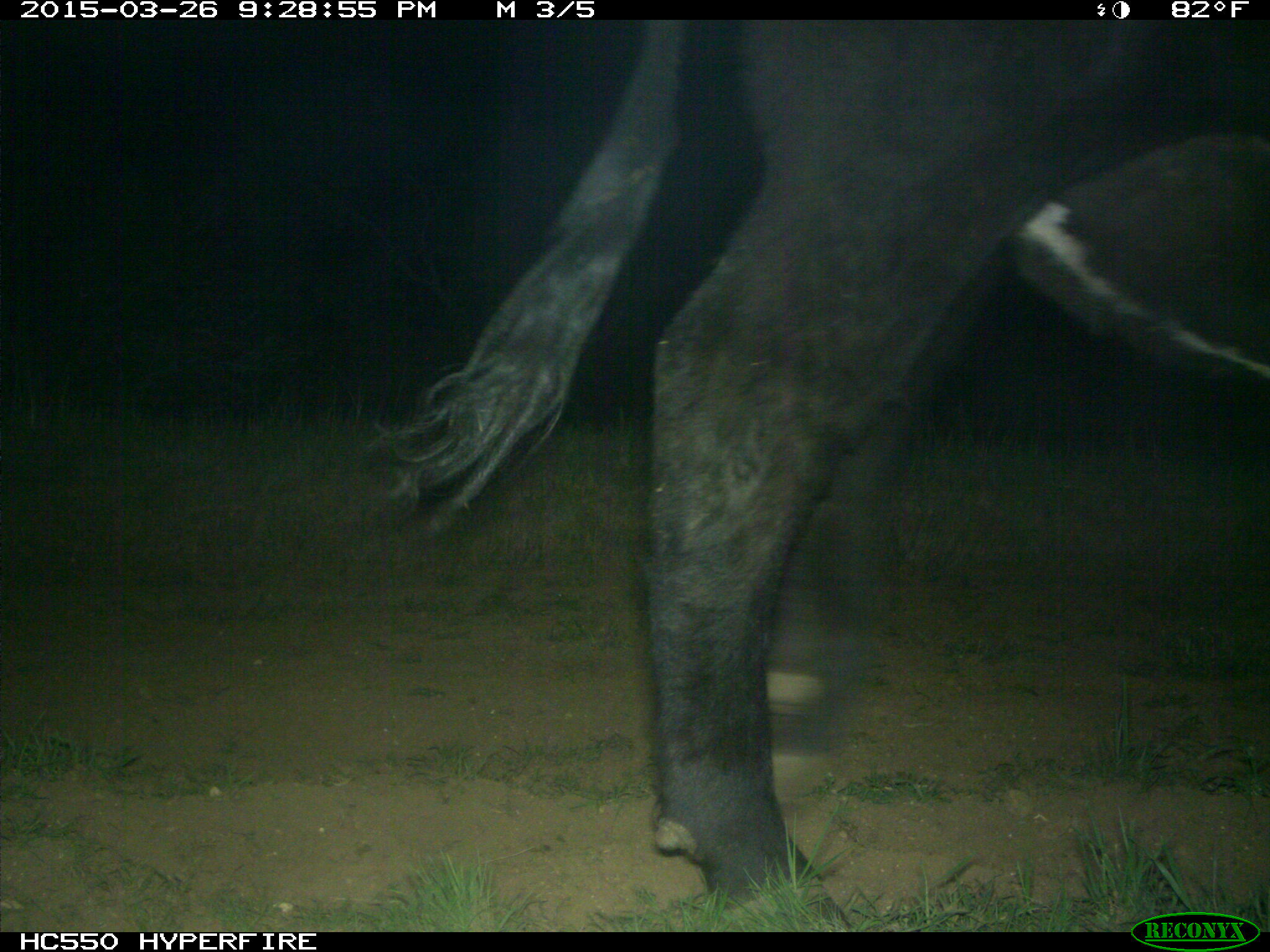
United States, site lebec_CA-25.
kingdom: Animalia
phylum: Chordata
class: Mammalia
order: Artiodactyla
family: Bovidae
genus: Bos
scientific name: Bos taurus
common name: domestic cow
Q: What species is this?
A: Bos taurus (domestic cow).